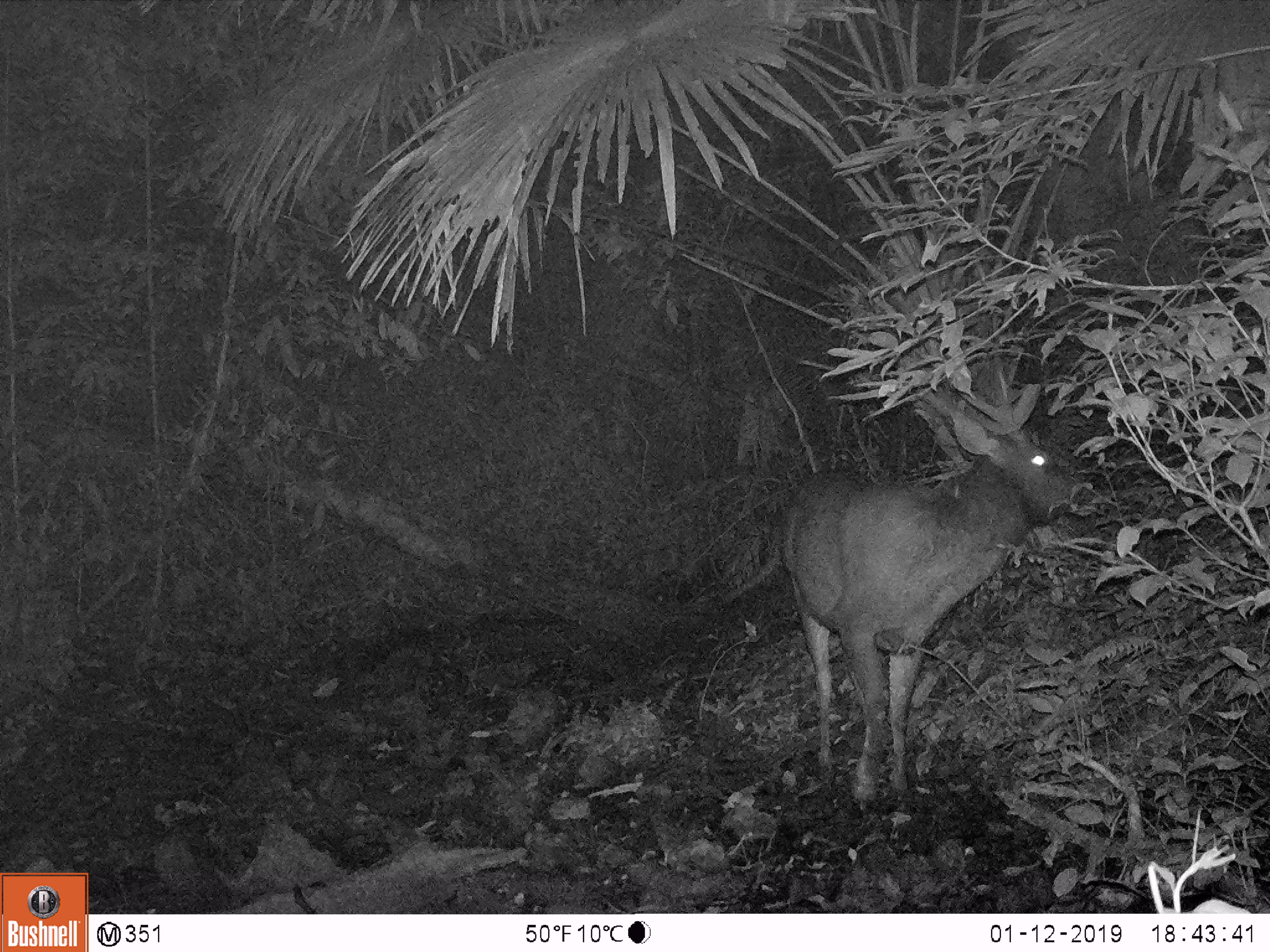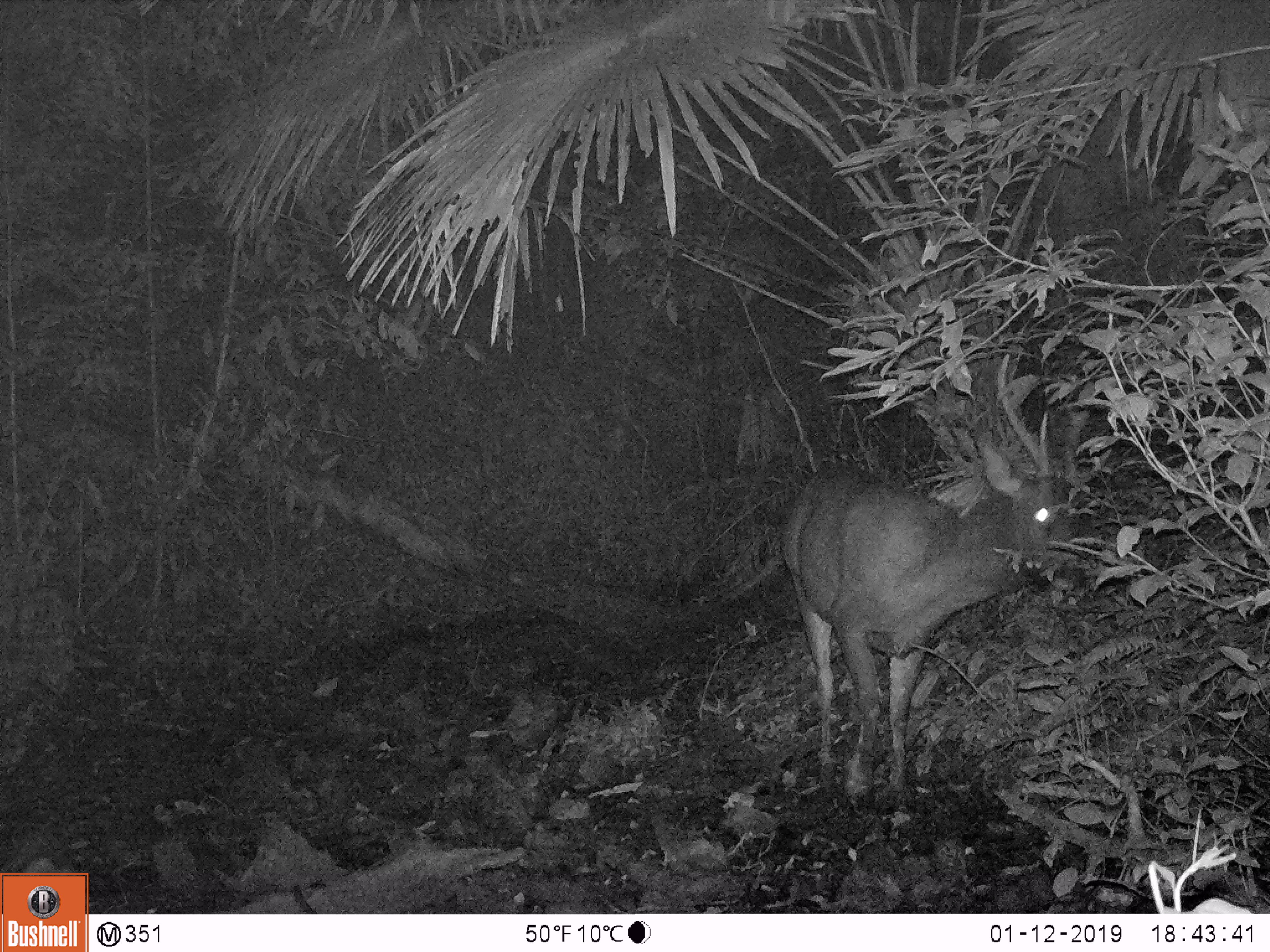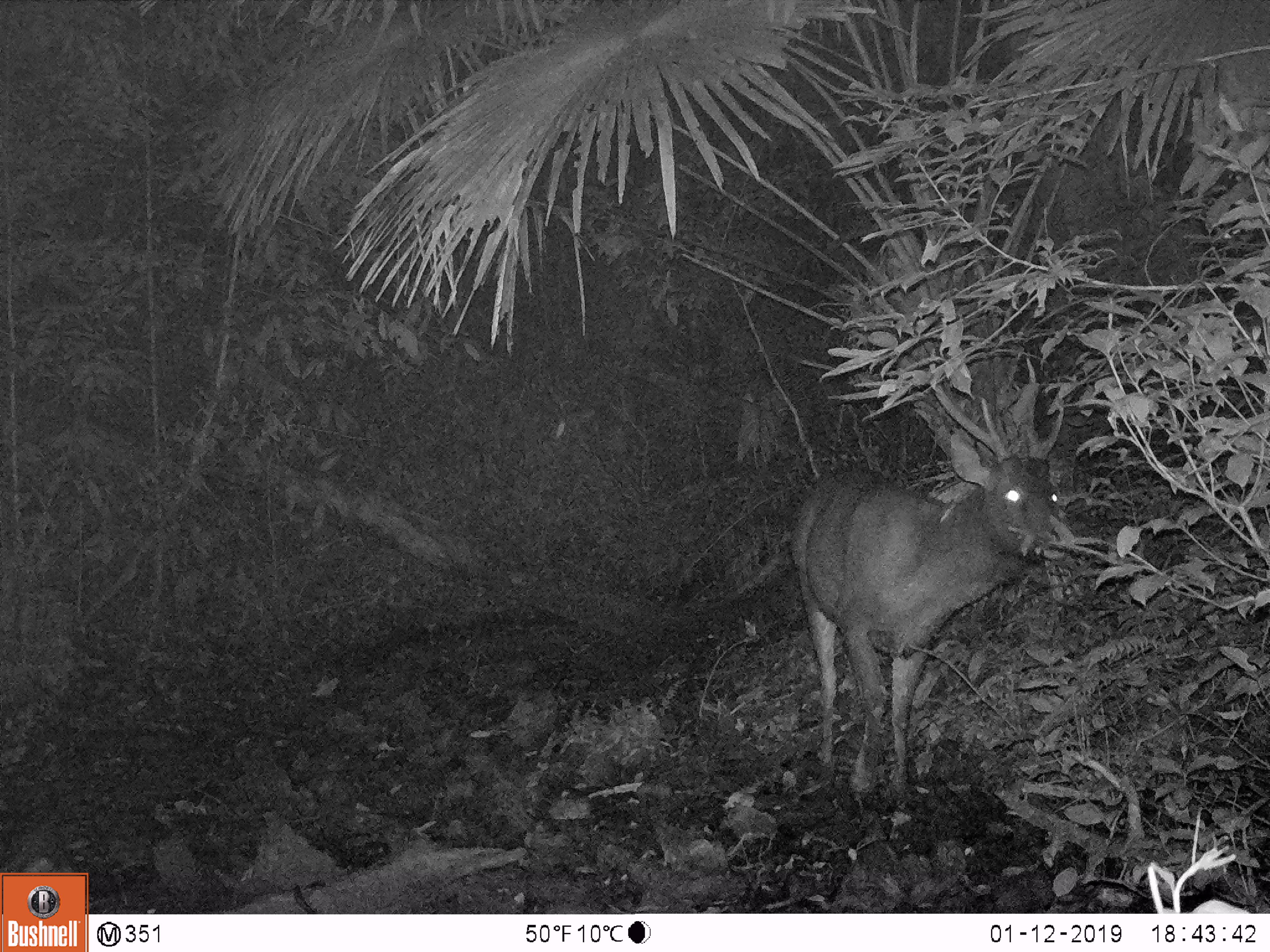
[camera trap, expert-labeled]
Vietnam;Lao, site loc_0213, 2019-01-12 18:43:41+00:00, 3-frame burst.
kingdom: Animalia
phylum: Chordata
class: Mammalia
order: Artiodactyla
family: Cervidae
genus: Rusa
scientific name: Rusa unicolor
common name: sambar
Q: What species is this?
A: Sambar (Rusa unicolor).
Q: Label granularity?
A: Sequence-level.